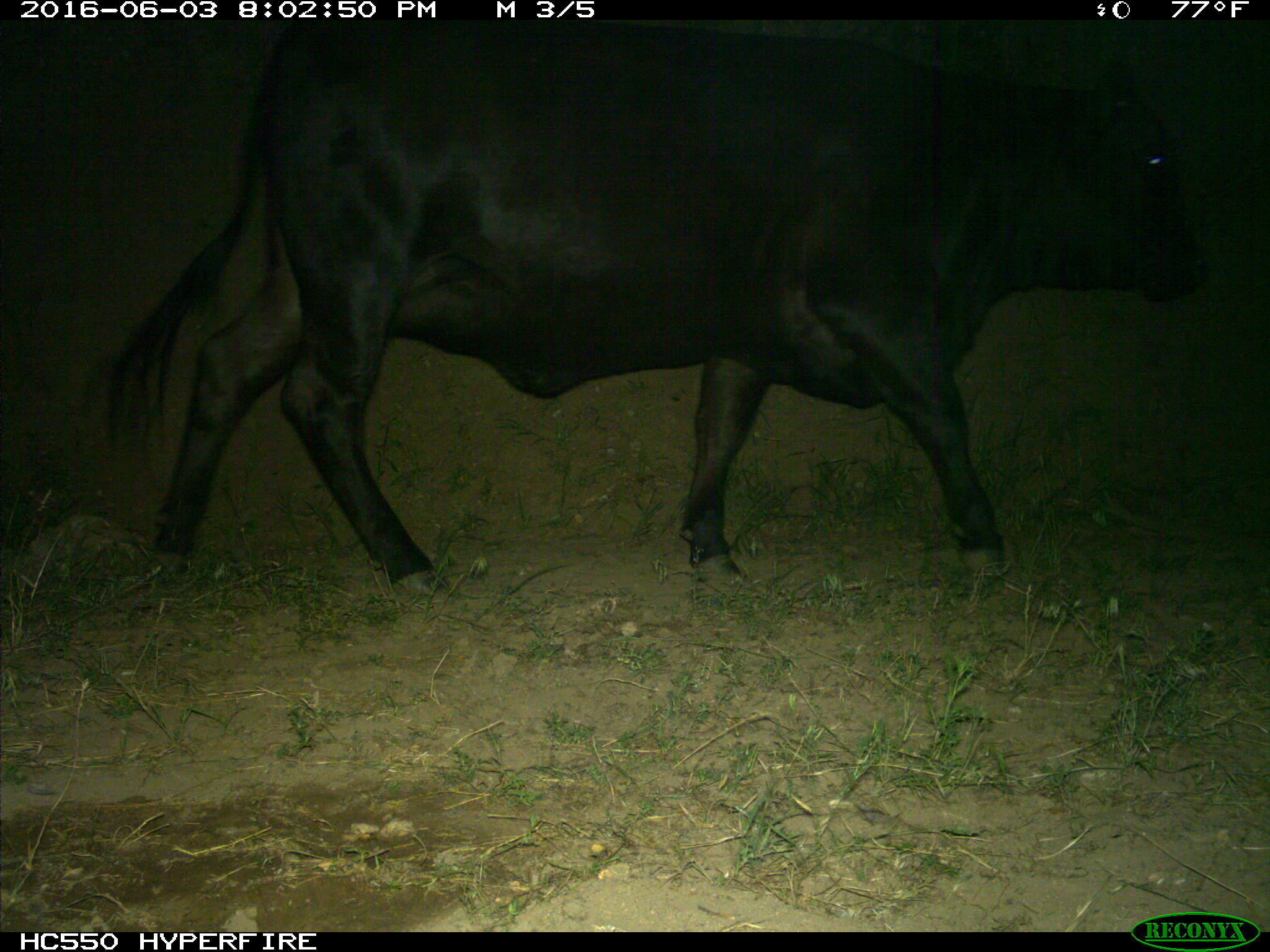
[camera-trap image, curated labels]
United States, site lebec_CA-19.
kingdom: Animalia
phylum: Chordata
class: Mammalia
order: Artiodactyla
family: Bovidae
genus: Bos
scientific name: Bos taurus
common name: domestic cow